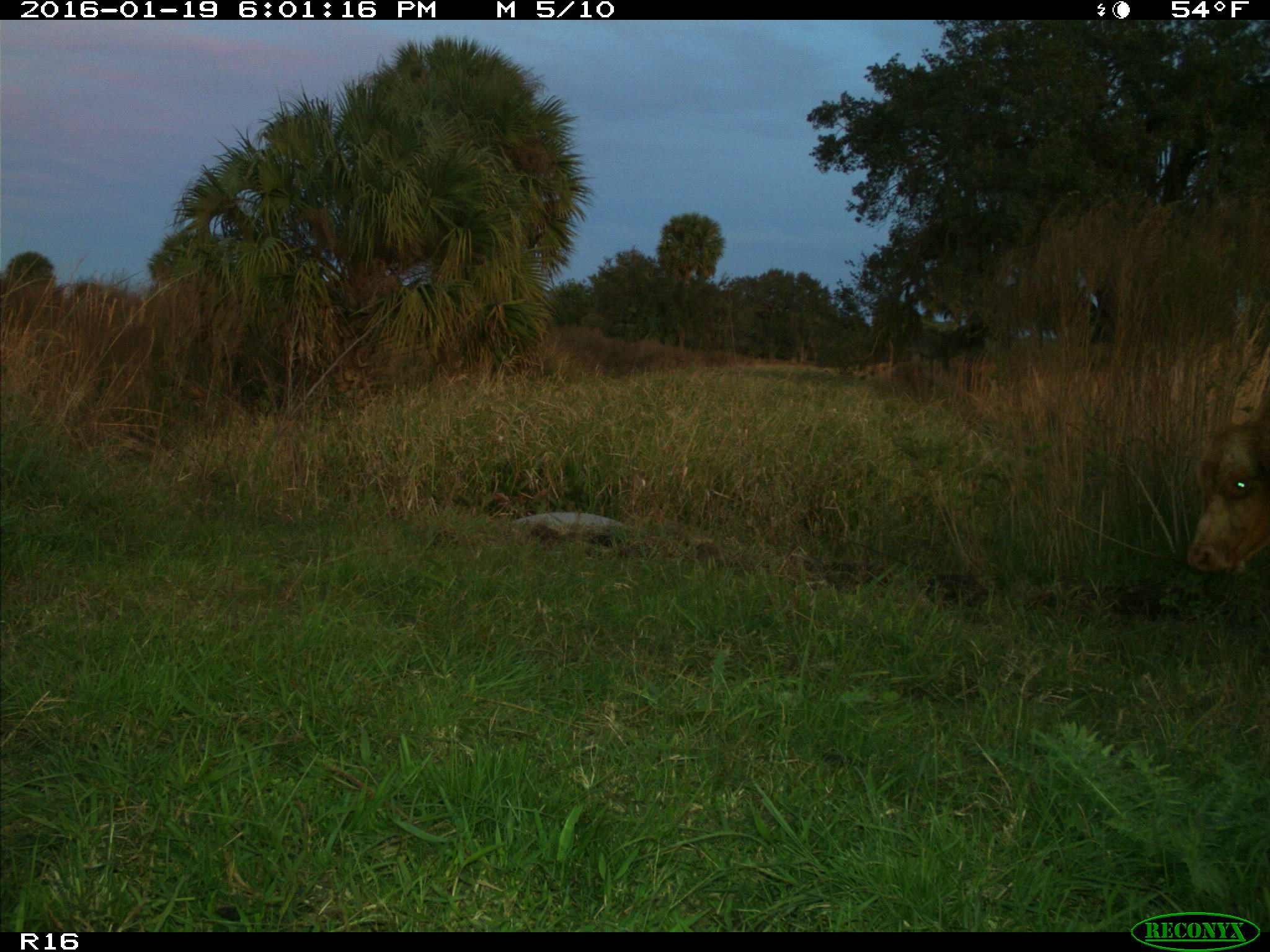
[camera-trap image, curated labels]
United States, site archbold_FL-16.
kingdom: Animalia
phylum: Chordata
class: Mammalia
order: Artiodactyla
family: Bovidae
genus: Bos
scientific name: Bos taurus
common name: domestic cow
Bos taurus (domestic cow).